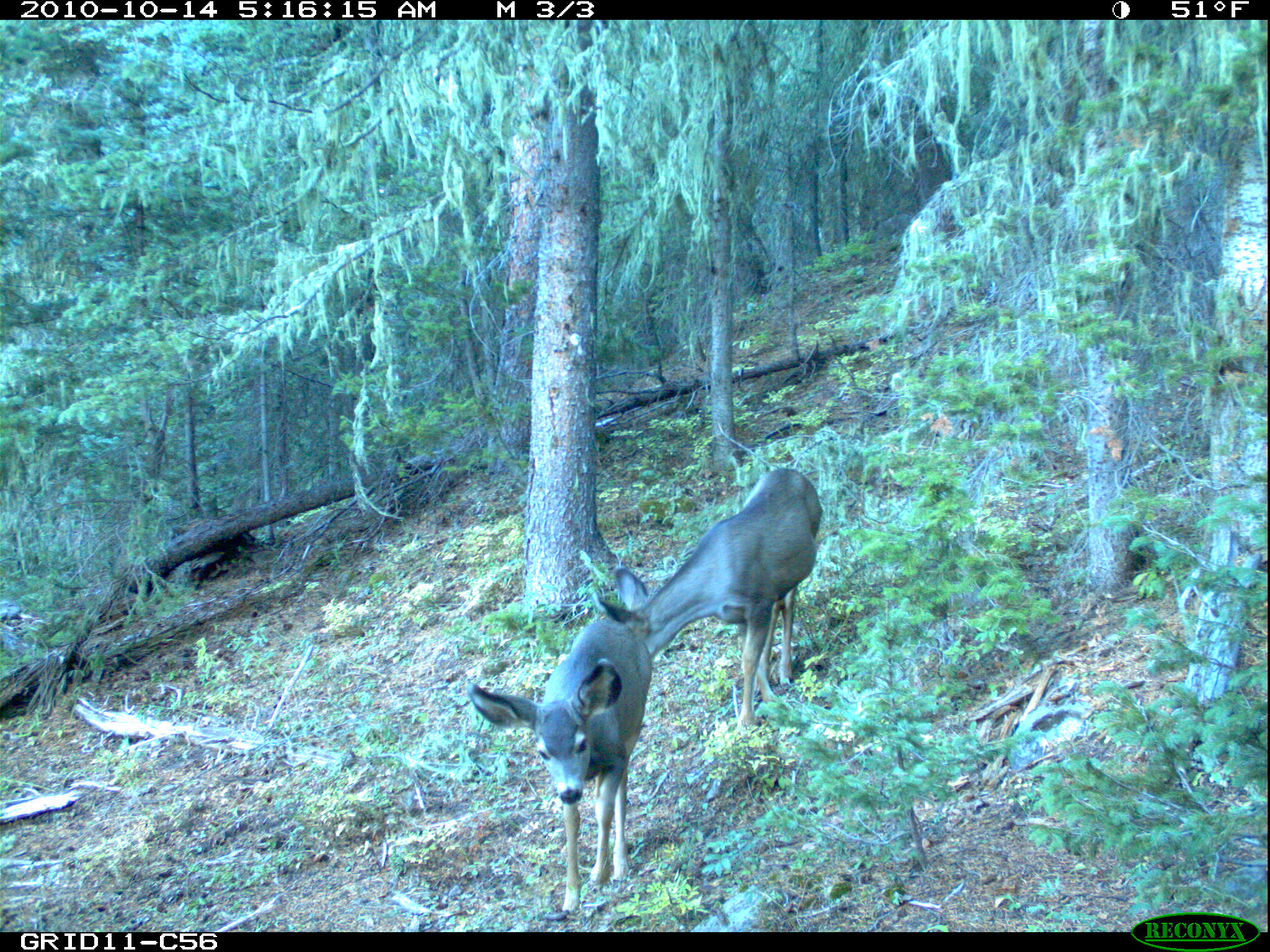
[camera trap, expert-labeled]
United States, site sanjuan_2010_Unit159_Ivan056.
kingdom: Animalia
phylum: Chordata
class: Mammalia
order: Artiodactyla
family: Cervidae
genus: Odocoileus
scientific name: Odocoileus hemionus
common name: mule deer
Odocoileus hemionus (mule deer).